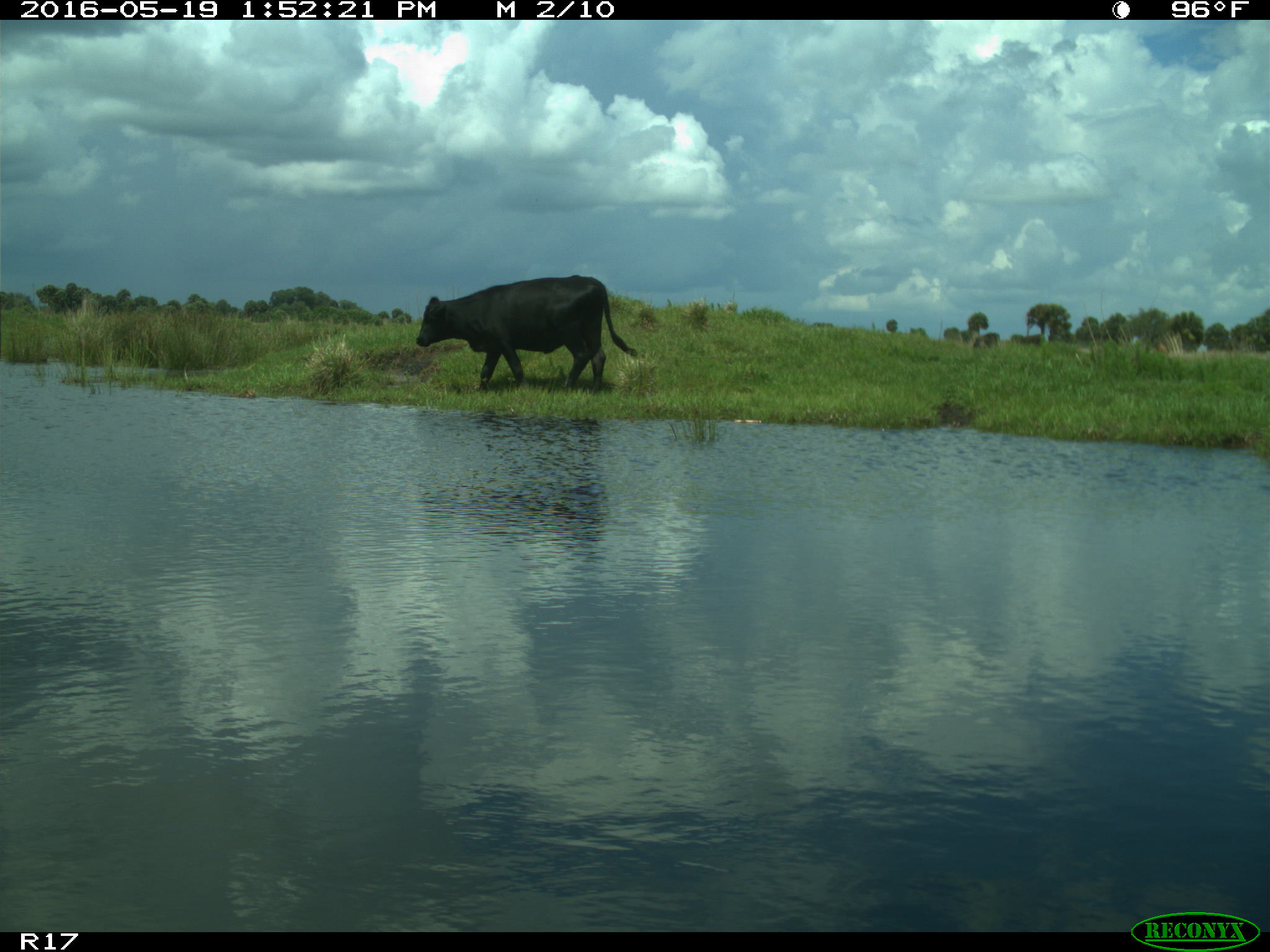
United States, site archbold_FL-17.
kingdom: Animalia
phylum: Chordata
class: Mammalia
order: Artiodactyla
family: Bovidae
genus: Bos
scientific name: Bos taurus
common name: domestic cow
Bos taurus (domestic cow).